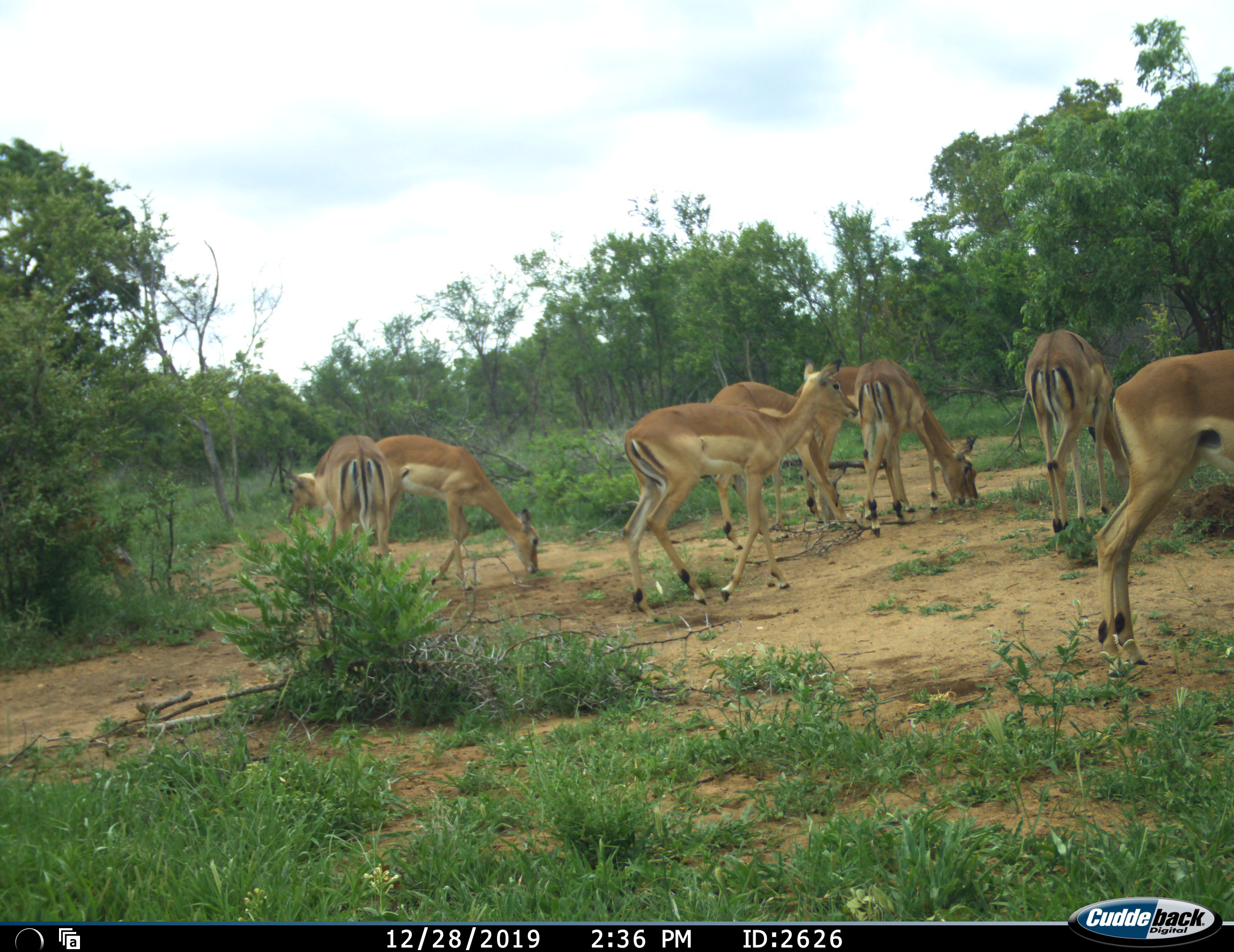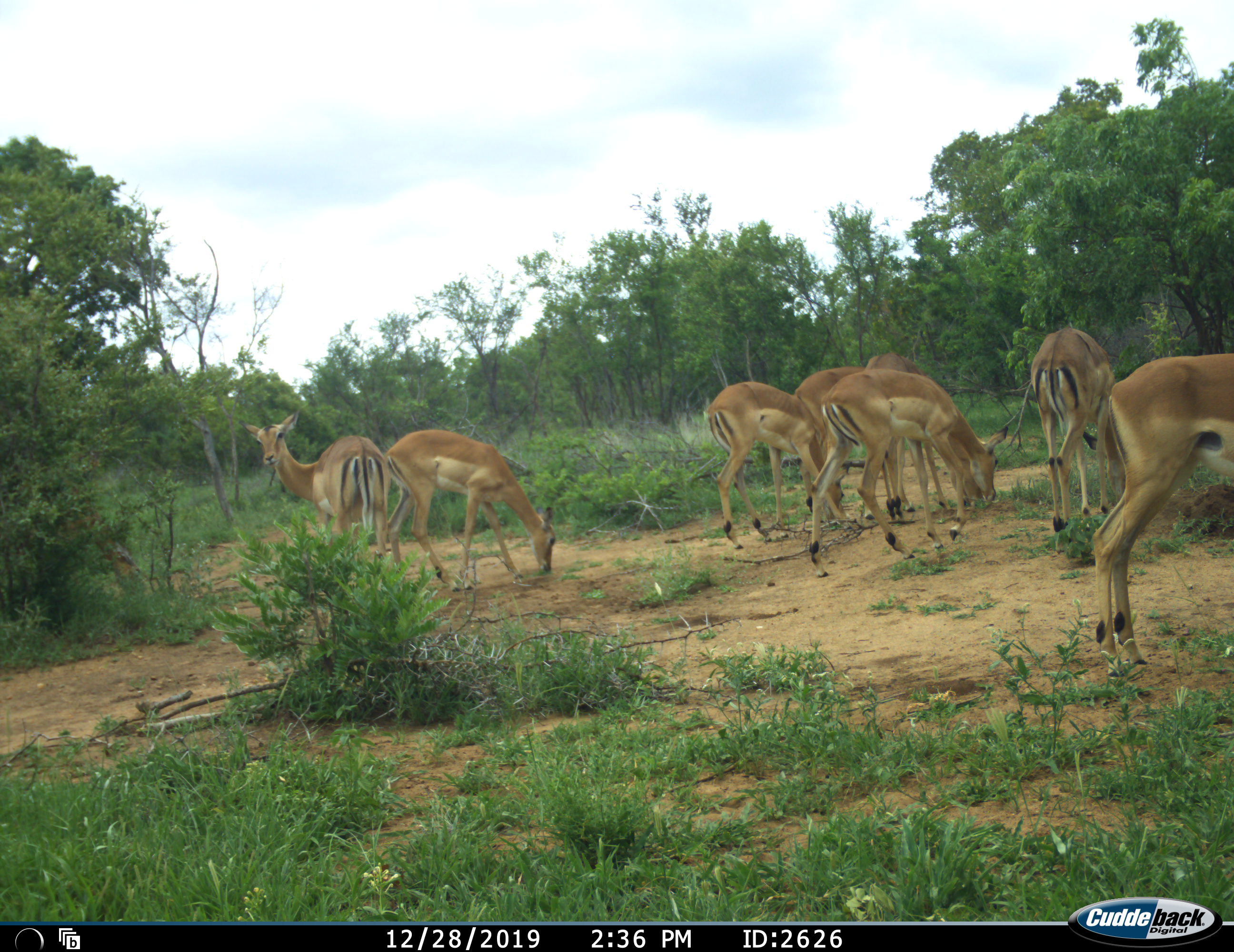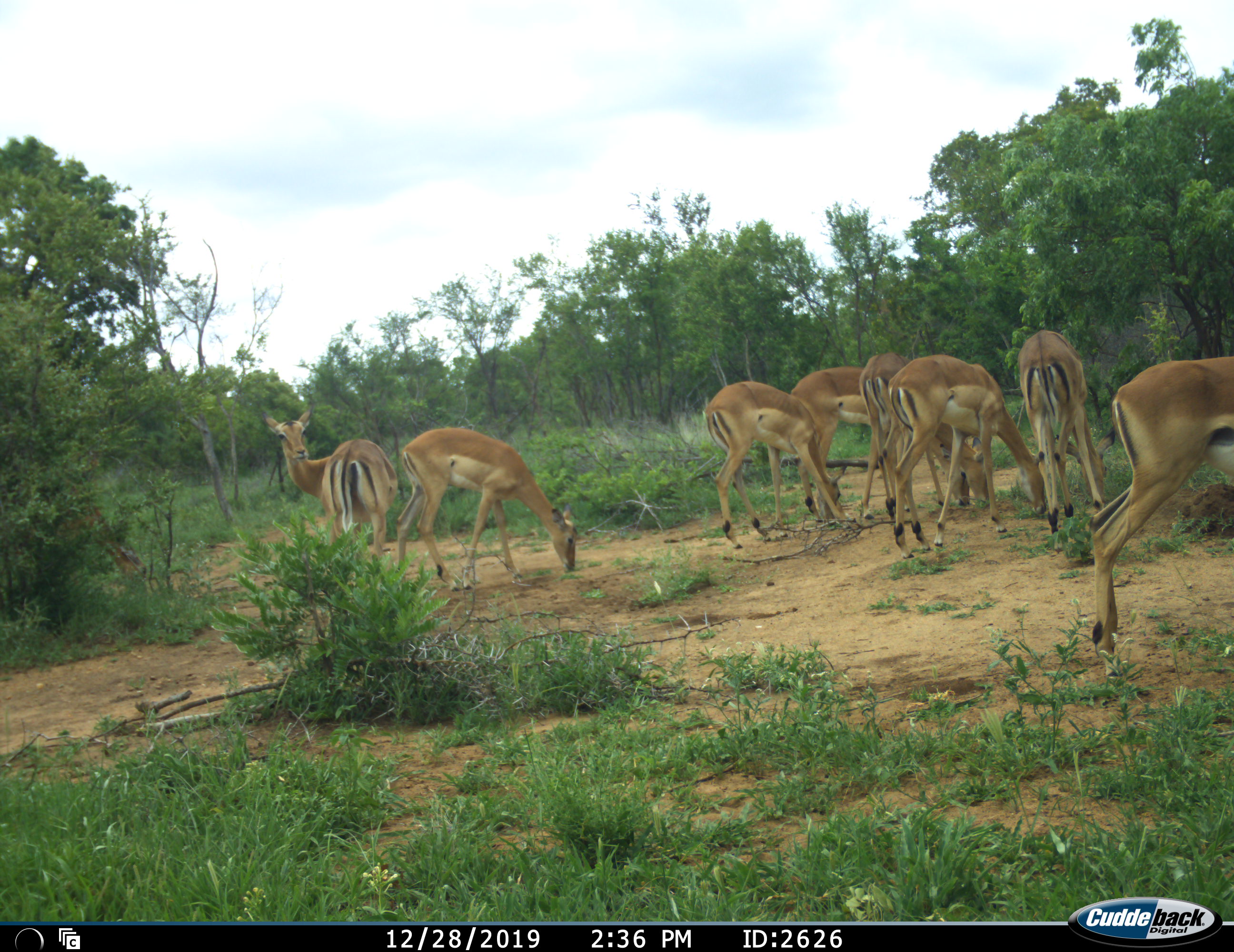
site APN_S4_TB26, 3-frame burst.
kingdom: Animalia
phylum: Chordata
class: Mammalia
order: Artiodactyla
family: Bovidae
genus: Aepyceros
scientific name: Aepyceros melampus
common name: impala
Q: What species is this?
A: Impala (Aepyceros melampus).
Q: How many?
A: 8.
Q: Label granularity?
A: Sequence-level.